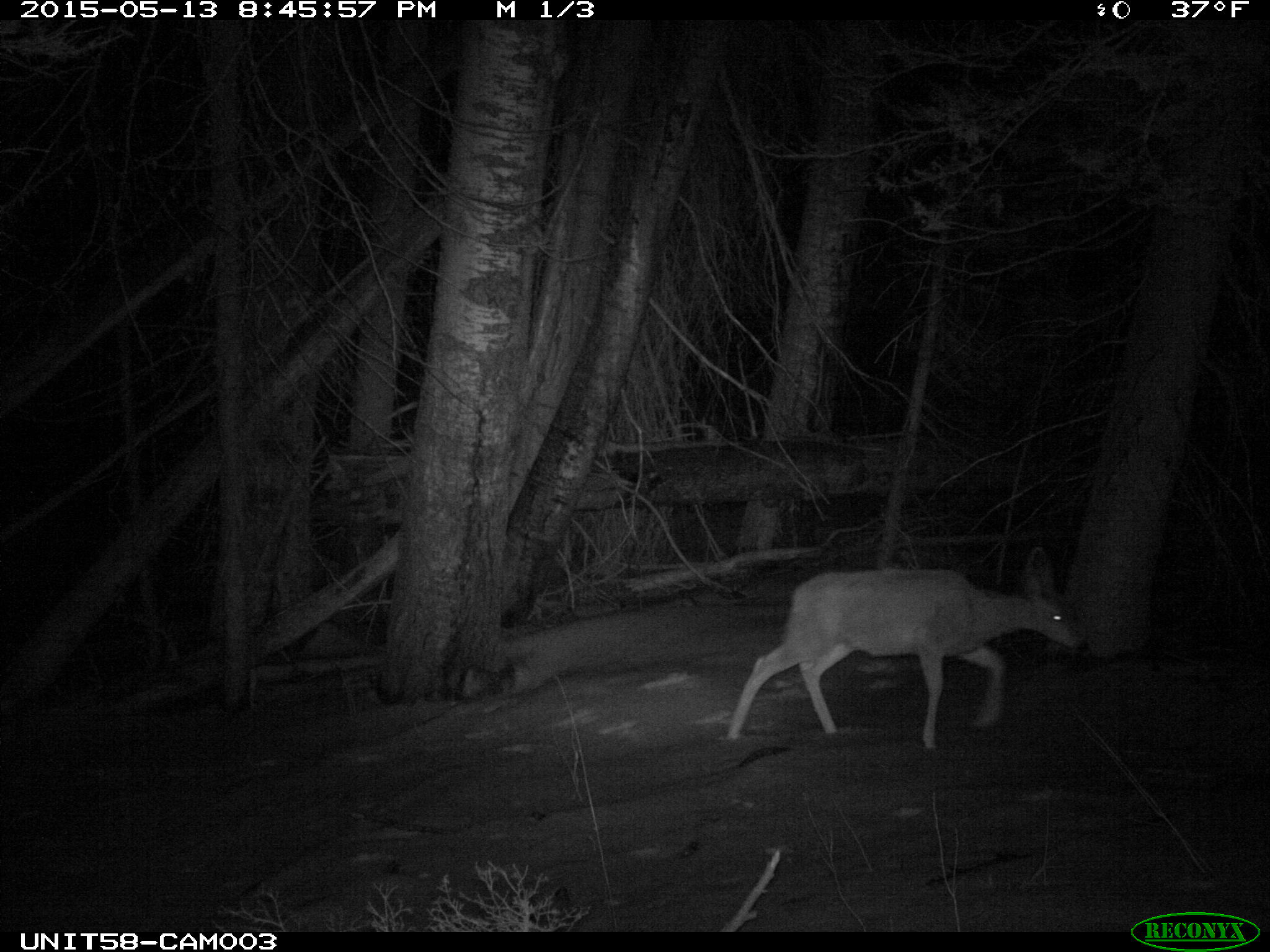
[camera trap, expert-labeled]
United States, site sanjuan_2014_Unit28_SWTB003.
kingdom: Animalia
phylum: Chordata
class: Mammalia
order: Artiodactyla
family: Cervidae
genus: Odocoileus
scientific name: Odocoileus hemionus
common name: mule deer